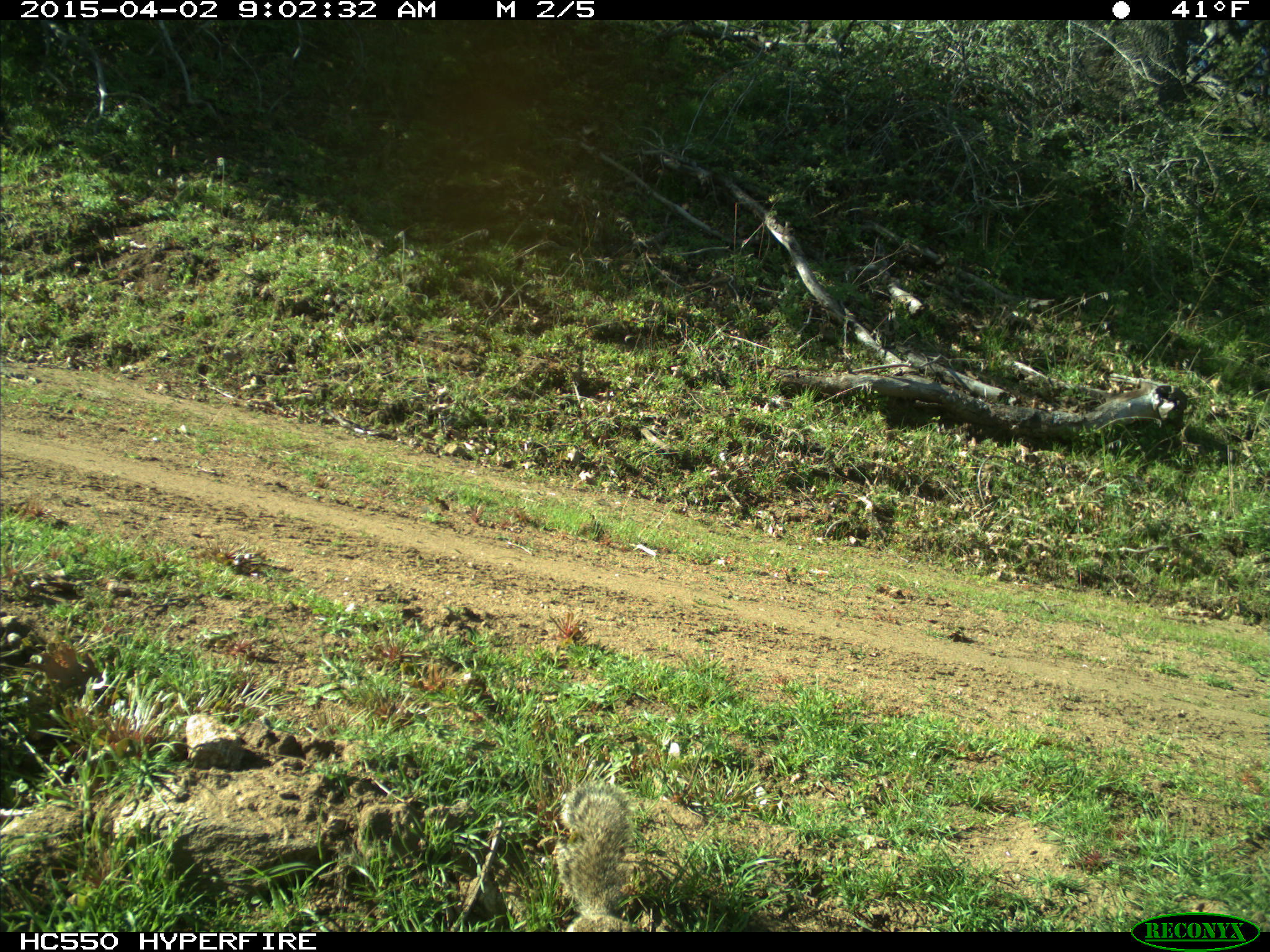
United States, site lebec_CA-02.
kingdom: Animalia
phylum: Chordata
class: Mammalia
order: Rodentia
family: Sciuridae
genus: Otospermophilus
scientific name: Otospermophilus beecheyi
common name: california ground squirrel